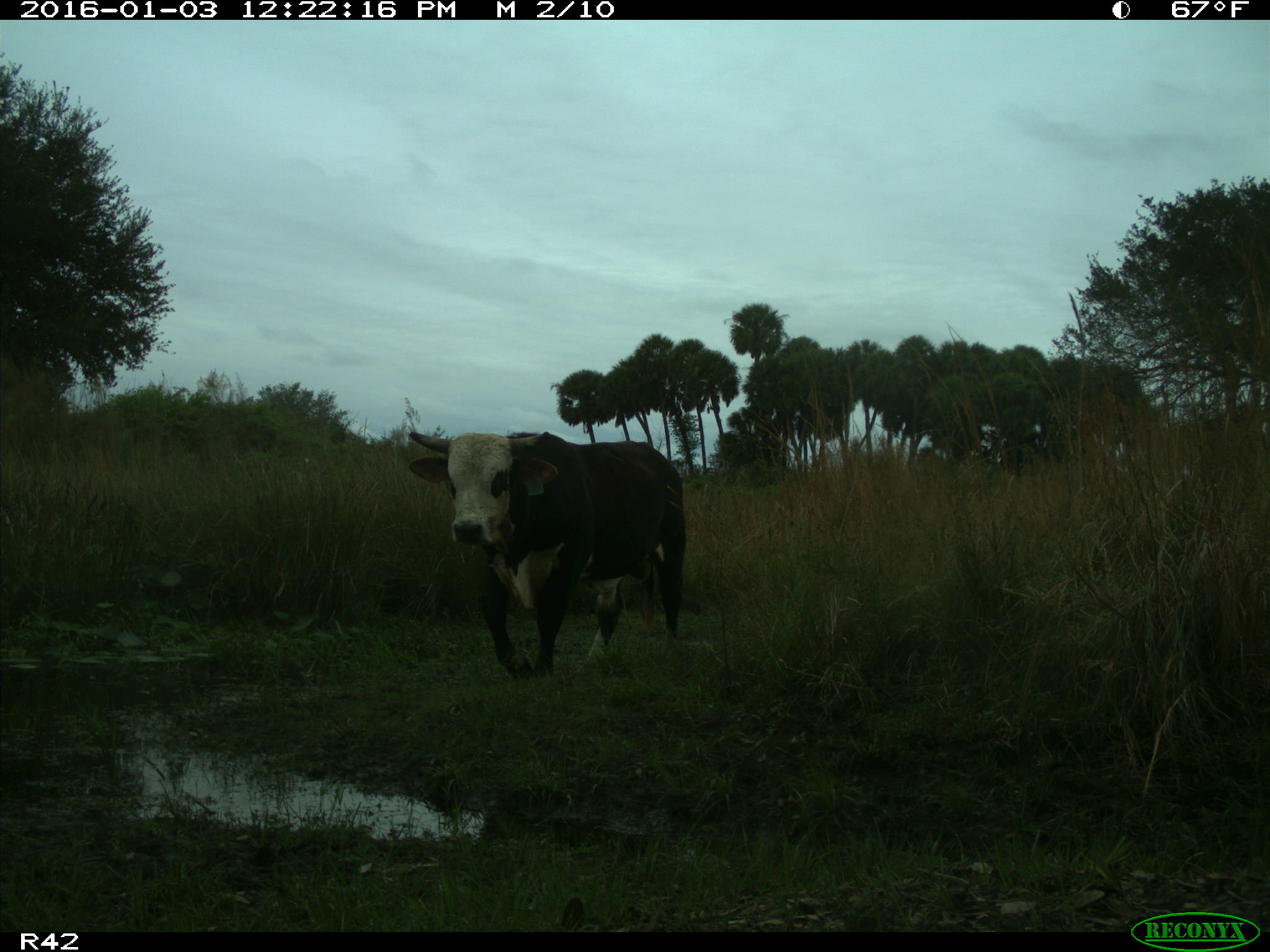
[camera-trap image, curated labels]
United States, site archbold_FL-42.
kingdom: Animalia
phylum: Chordata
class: Mammalia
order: Artiodactyla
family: Bovidae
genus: Bos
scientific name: Bos taurus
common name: domestic cow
Bos taurus (domestic cow).